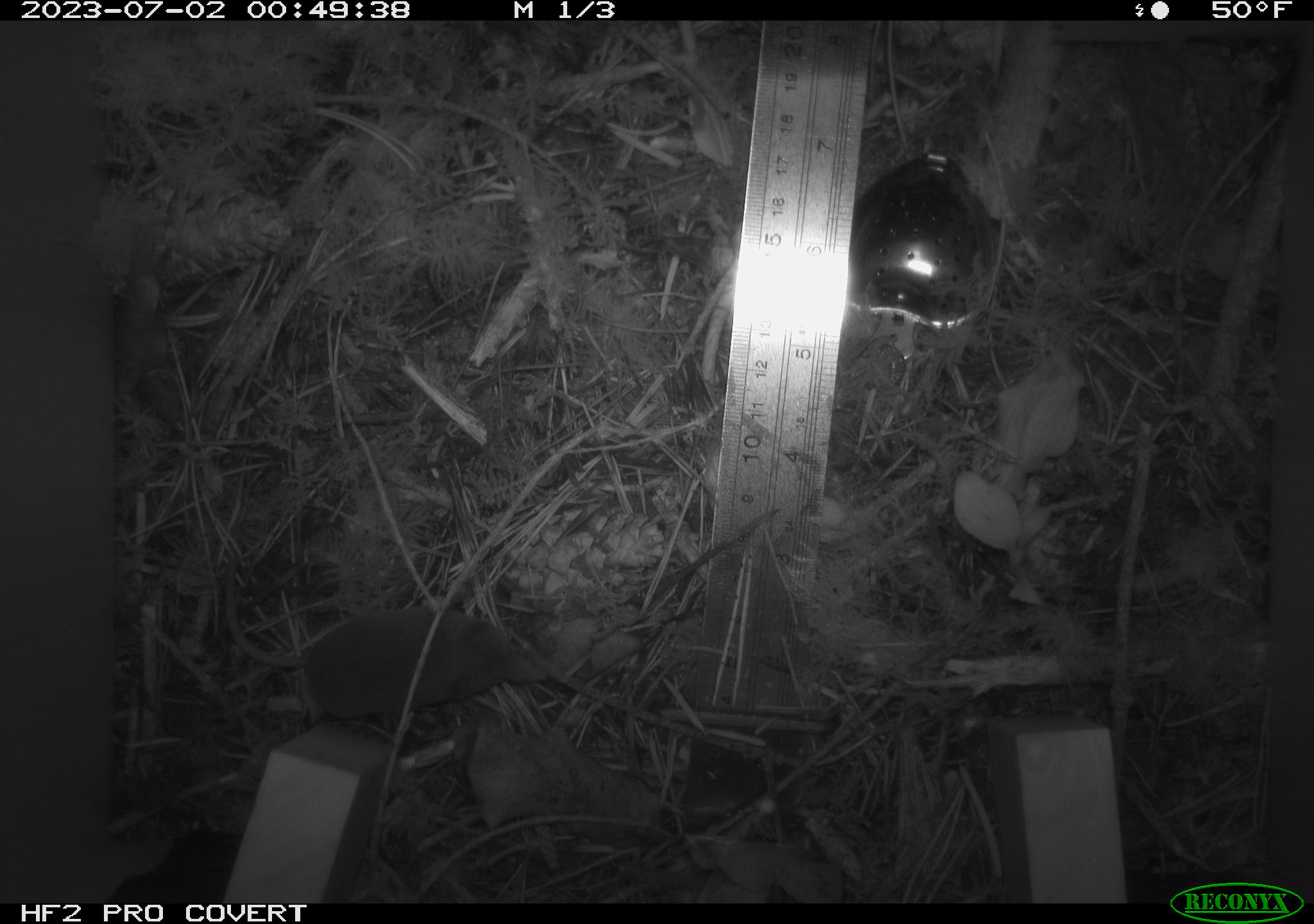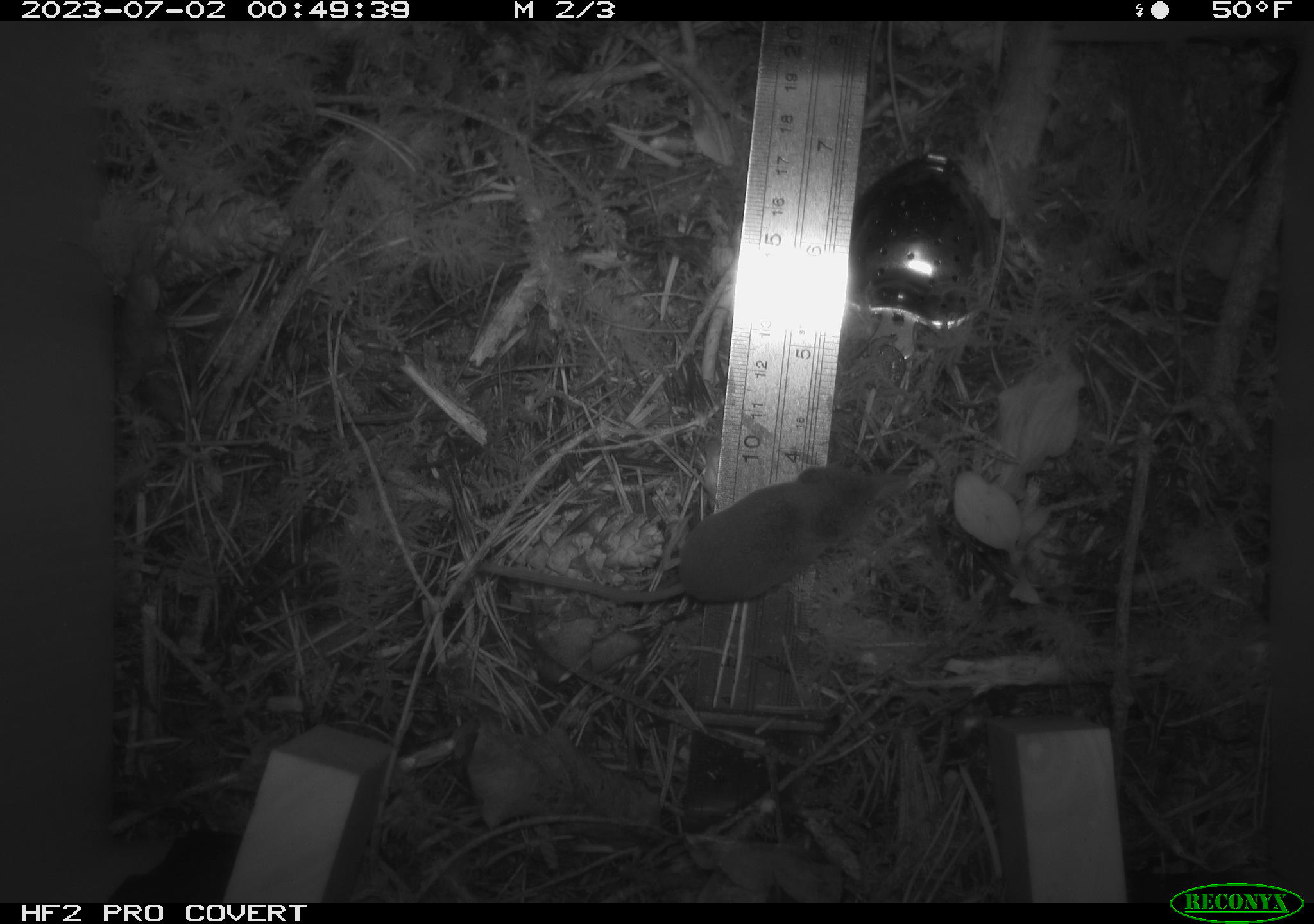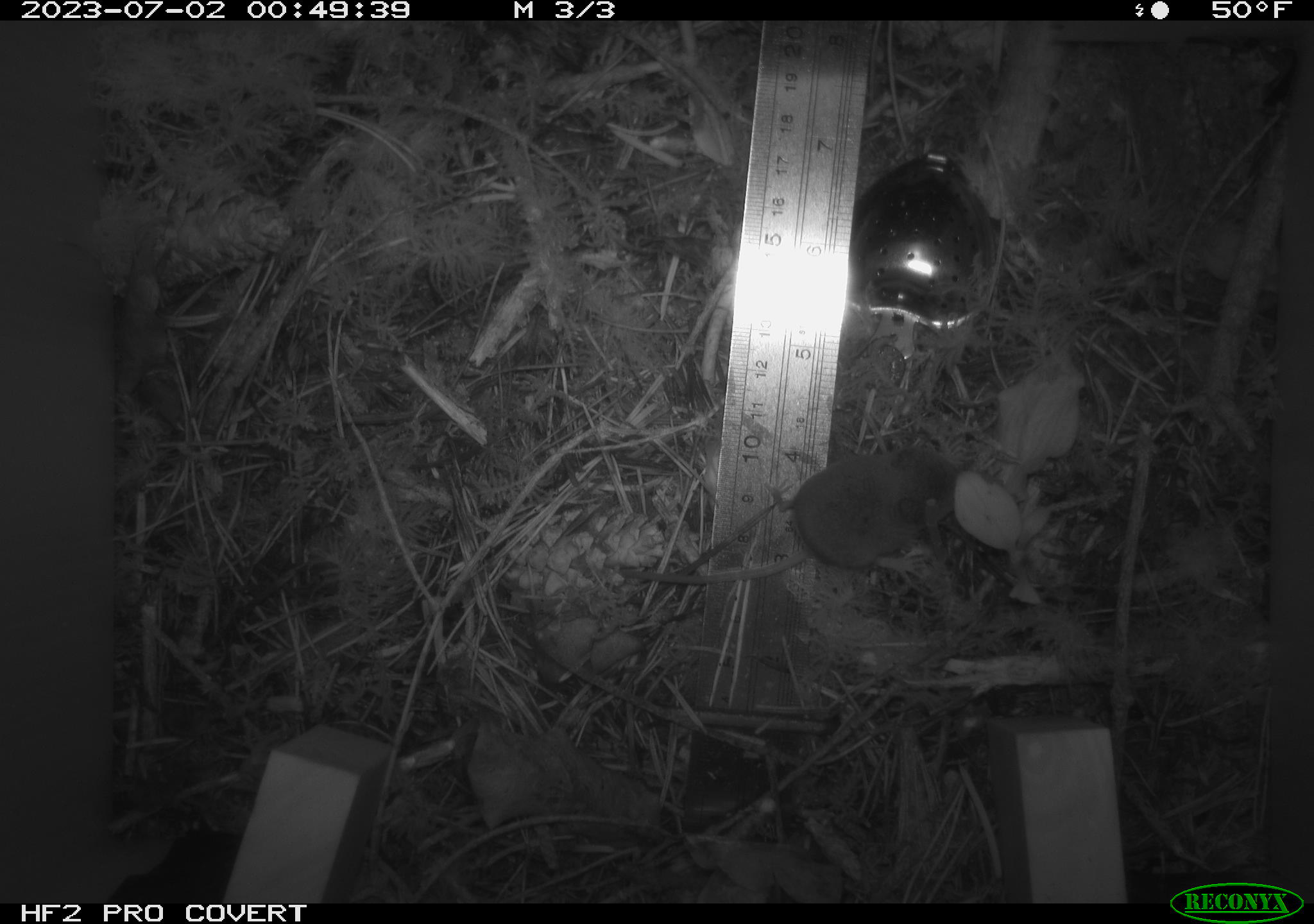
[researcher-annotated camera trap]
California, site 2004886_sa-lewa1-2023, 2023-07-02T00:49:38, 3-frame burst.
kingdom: Animalia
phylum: Chordata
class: Mammalia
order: Eulipotyphla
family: Soricidae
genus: Sorex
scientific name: Sorex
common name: long-tailed shrew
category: sorex species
Sorex species (long-tailed shrew) (Sorex).